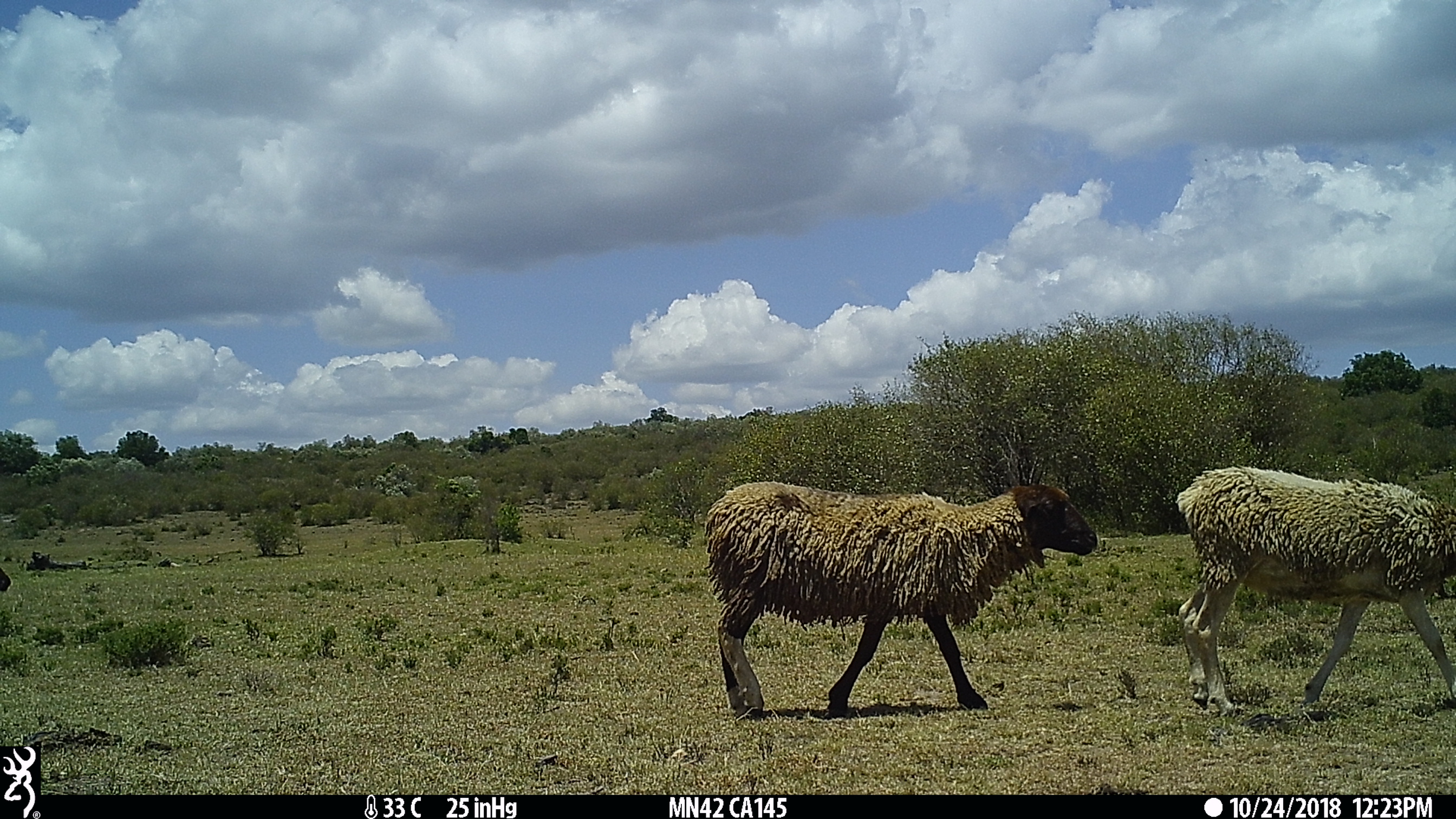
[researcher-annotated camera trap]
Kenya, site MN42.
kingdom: Animalia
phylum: Chordata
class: Mammalia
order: Artiodactyla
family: Bovidae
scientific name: Bovidae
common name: sheep or goat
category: shoat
Shoat (sheep or goat) (Bovidae).